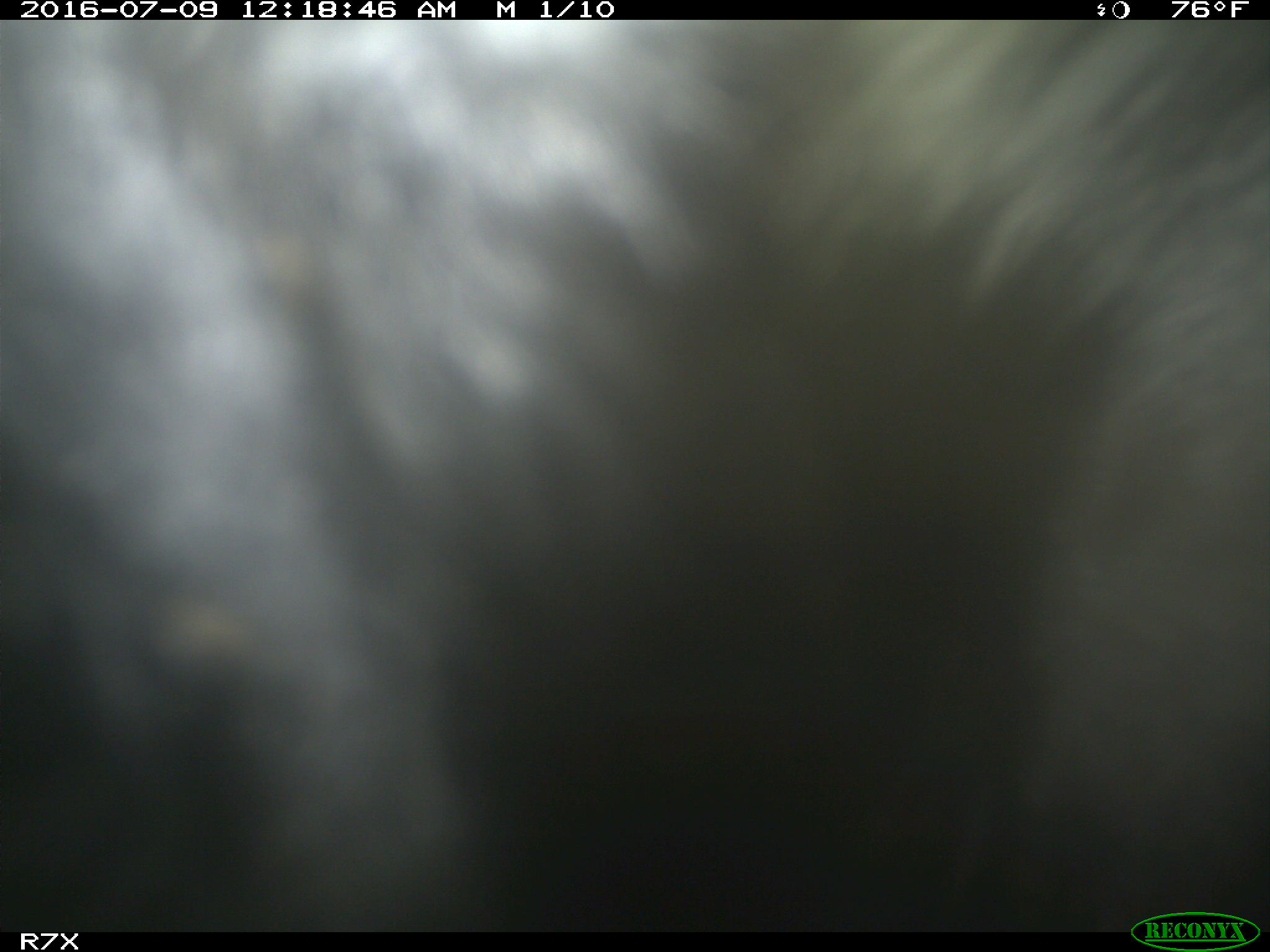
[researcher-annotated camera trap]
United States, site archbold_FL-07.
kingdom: Animalia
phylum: Chordata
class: Mammalia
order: Artiodactyla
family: Bovidae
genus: Bos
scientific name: Bos taurus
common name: domestic cow